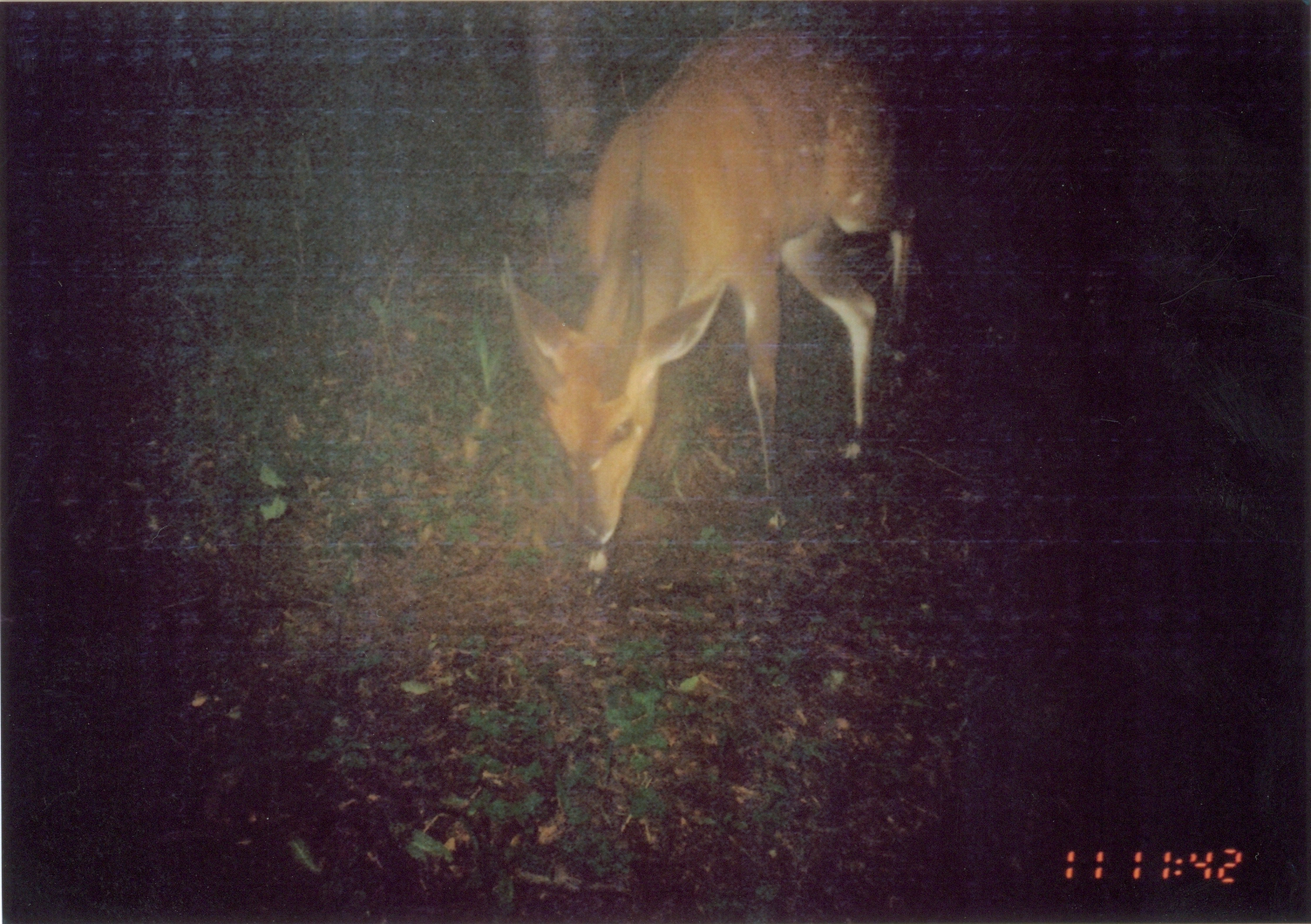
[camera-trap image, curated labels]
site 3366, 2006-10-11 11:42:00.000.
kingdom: Animalia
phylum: Chordata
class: Mammalia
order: Artiodactyla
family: Bovidae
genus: Tragelaphus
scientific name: Tragelaphus scriptus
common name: bushbuck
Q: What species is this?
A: Tragelaphus scriptus (bushbuck).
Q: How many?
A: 1.